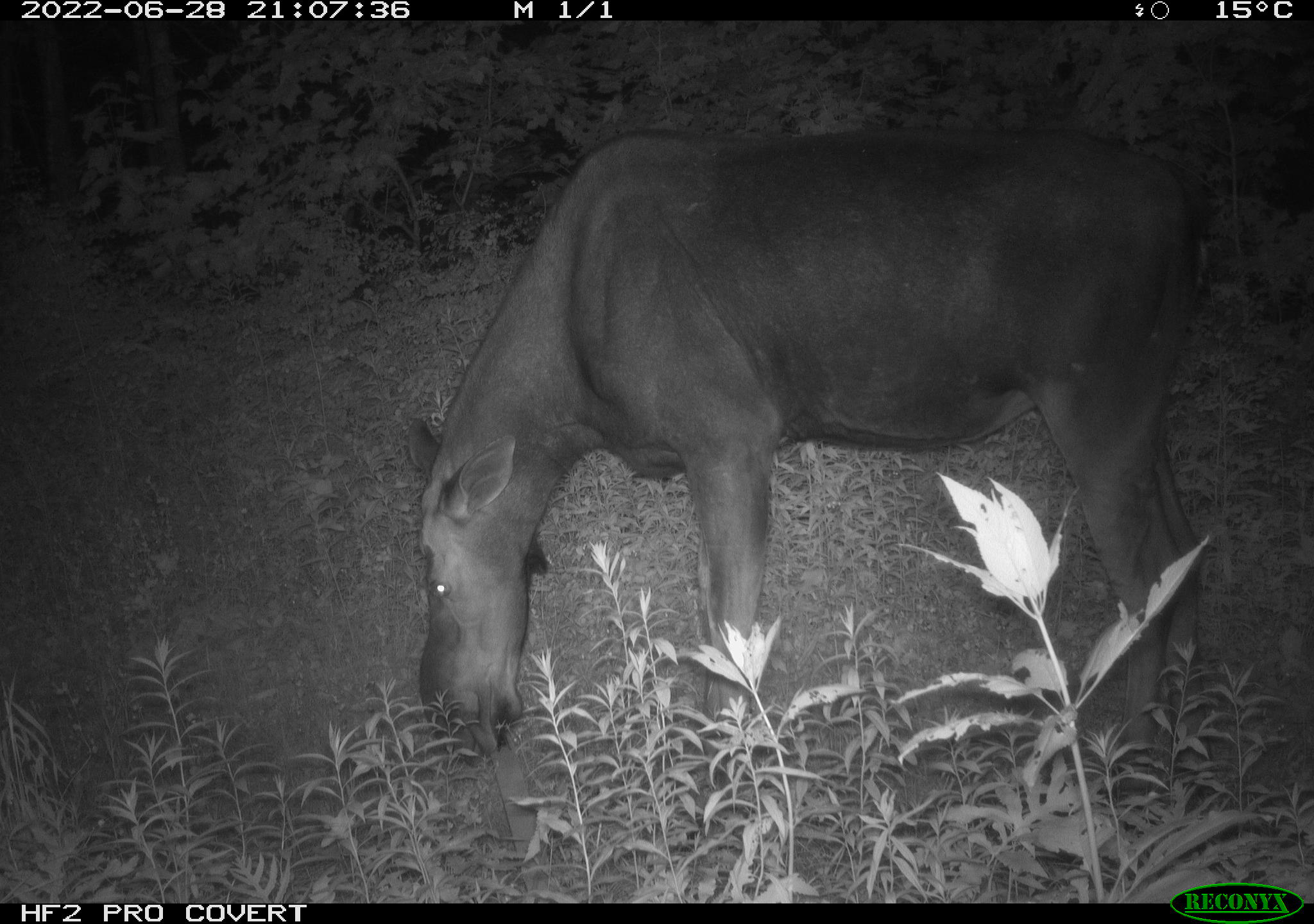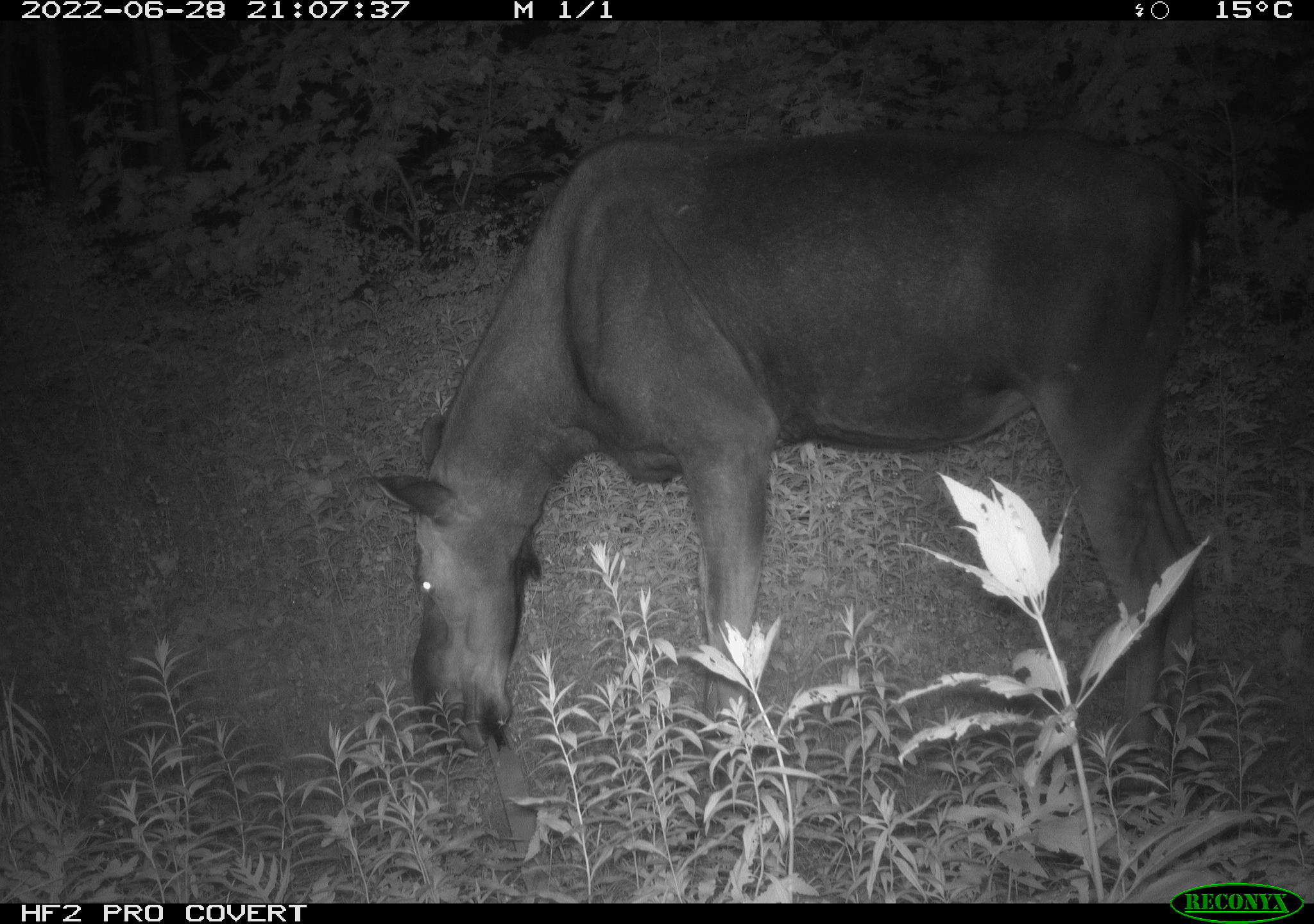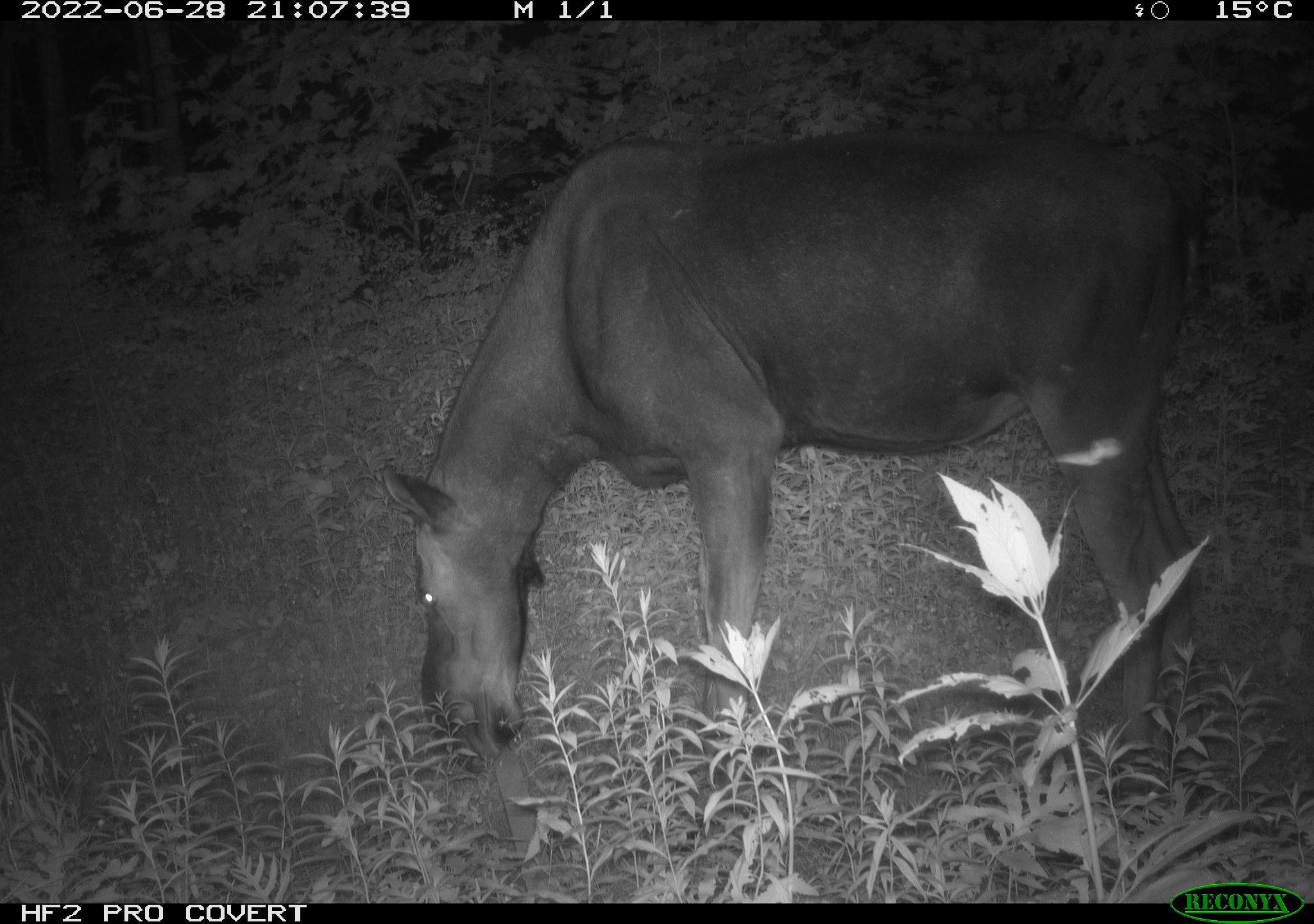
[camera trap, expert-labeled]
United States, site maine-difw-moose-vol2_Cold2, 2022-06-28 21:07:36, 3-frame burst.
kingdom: Animalia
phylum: Chordata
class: Mammalia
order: Artiodactyla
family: Cervidae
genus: Alces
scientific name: Alces alces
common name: moose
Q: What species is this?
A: Moose (Alces alces).